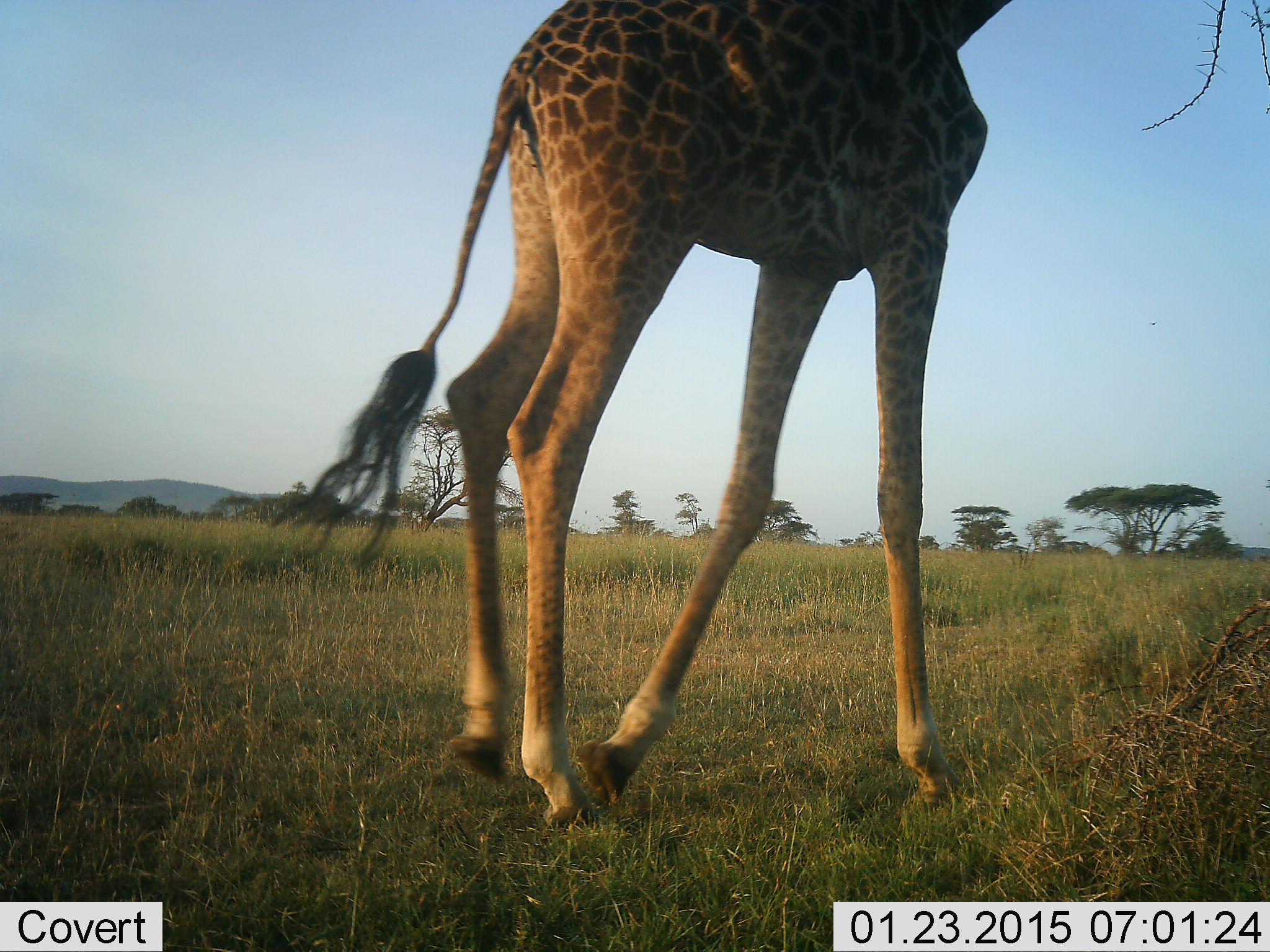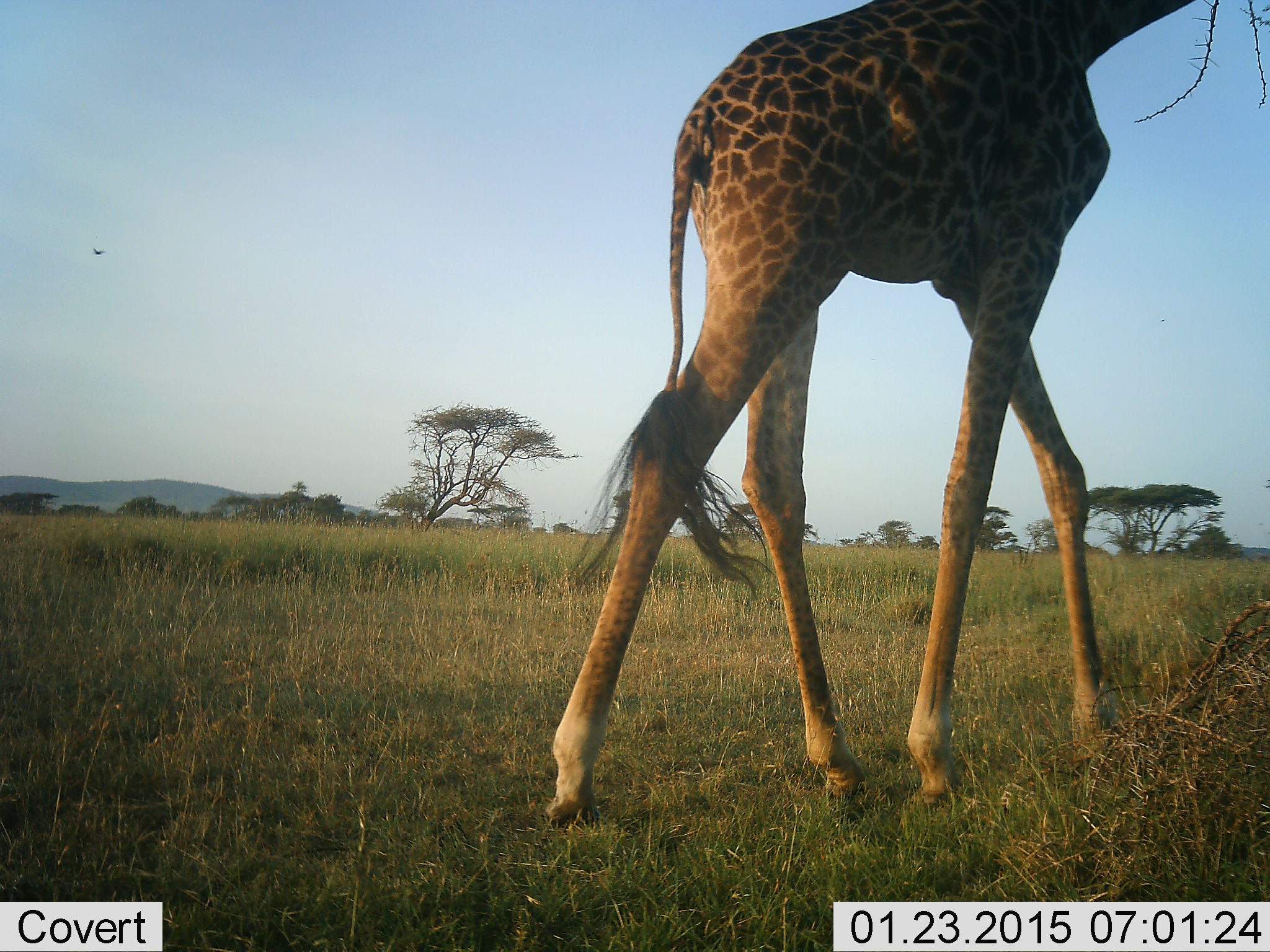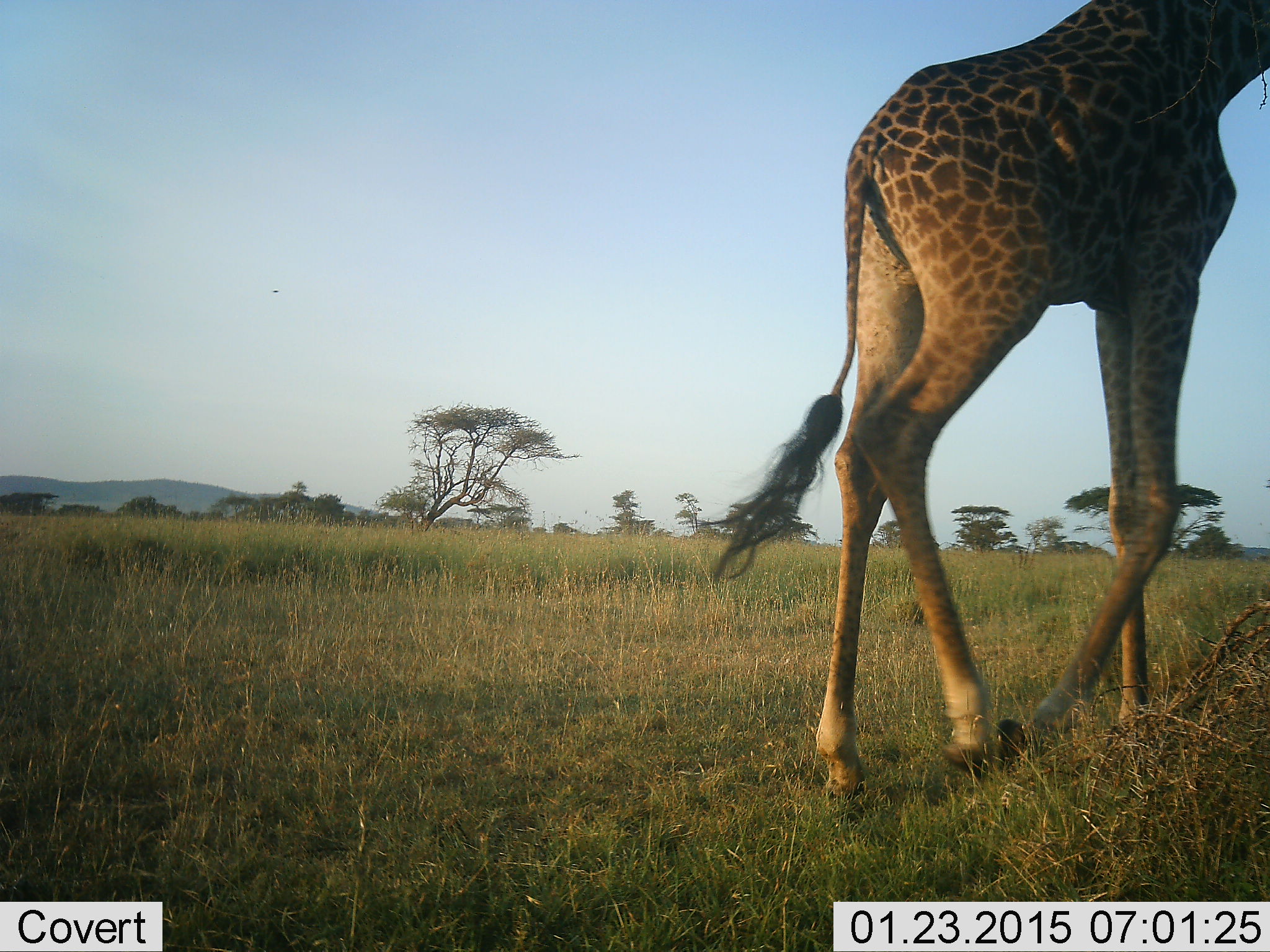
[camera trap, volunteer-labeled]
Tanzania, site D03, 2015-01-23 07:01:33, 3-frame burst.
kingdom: Animalia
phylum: Chordata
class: Mammalia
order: Artiodactyla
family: Giraffidae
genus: Giraffa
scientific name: Giraffa camelopardalis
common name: giraffe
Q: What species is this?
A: Giraffe (Giraffa camelopardalis).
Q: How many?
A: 1.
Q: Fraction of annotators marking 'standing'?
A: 10%.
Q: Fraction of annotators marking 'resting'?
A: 0%.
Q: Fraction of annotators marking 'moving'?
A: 100%.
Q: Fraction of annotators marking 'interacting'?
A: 0%.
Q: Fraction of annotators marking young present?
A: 0%.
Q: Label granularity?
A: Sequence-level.